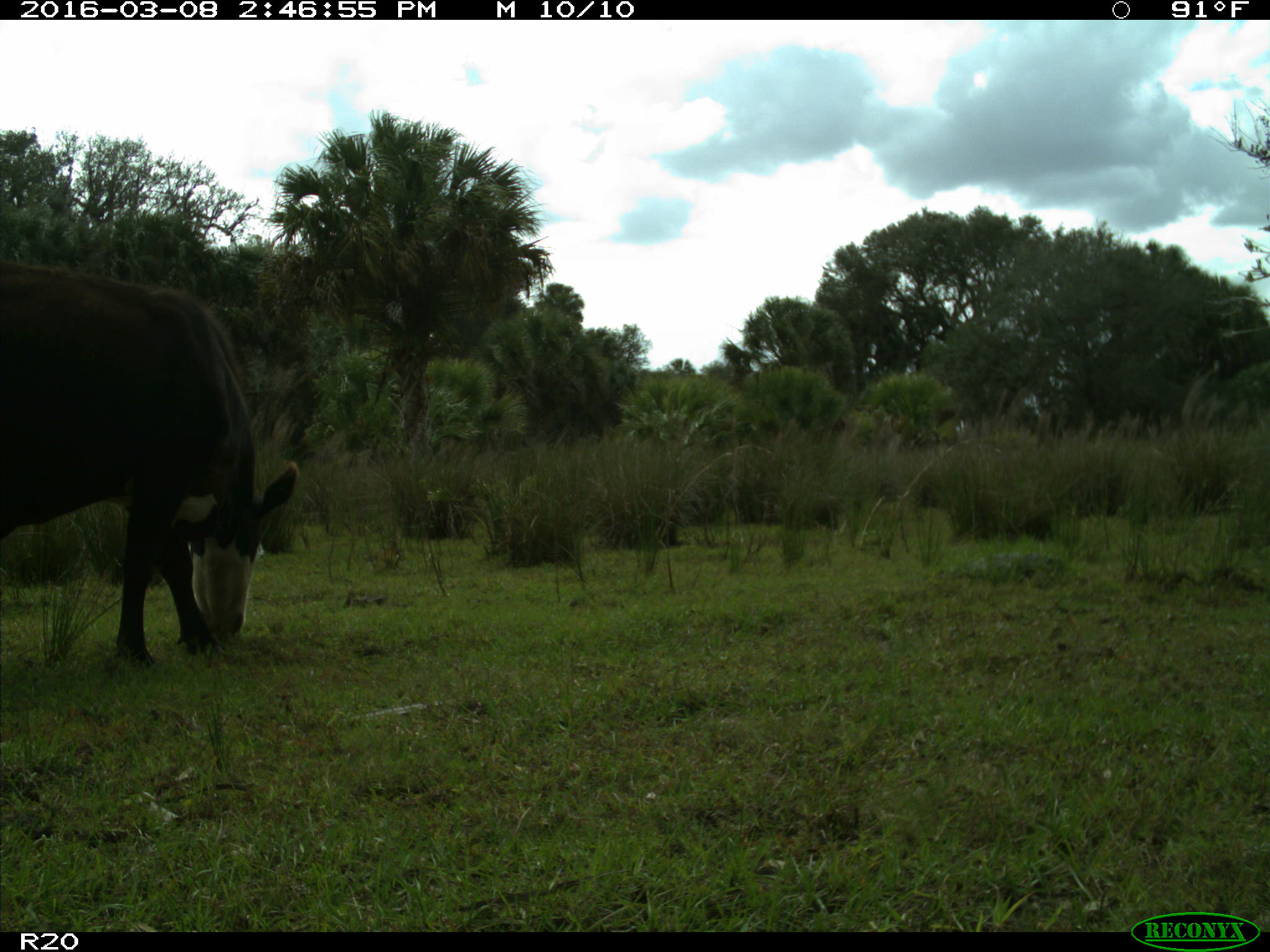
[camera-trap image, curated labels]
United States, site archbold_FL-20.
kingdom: Animalia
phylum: Chordata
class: Mammalia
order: Artiodactyla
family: Bovidae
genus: Bos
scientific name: Bos taurus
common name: domestic cow